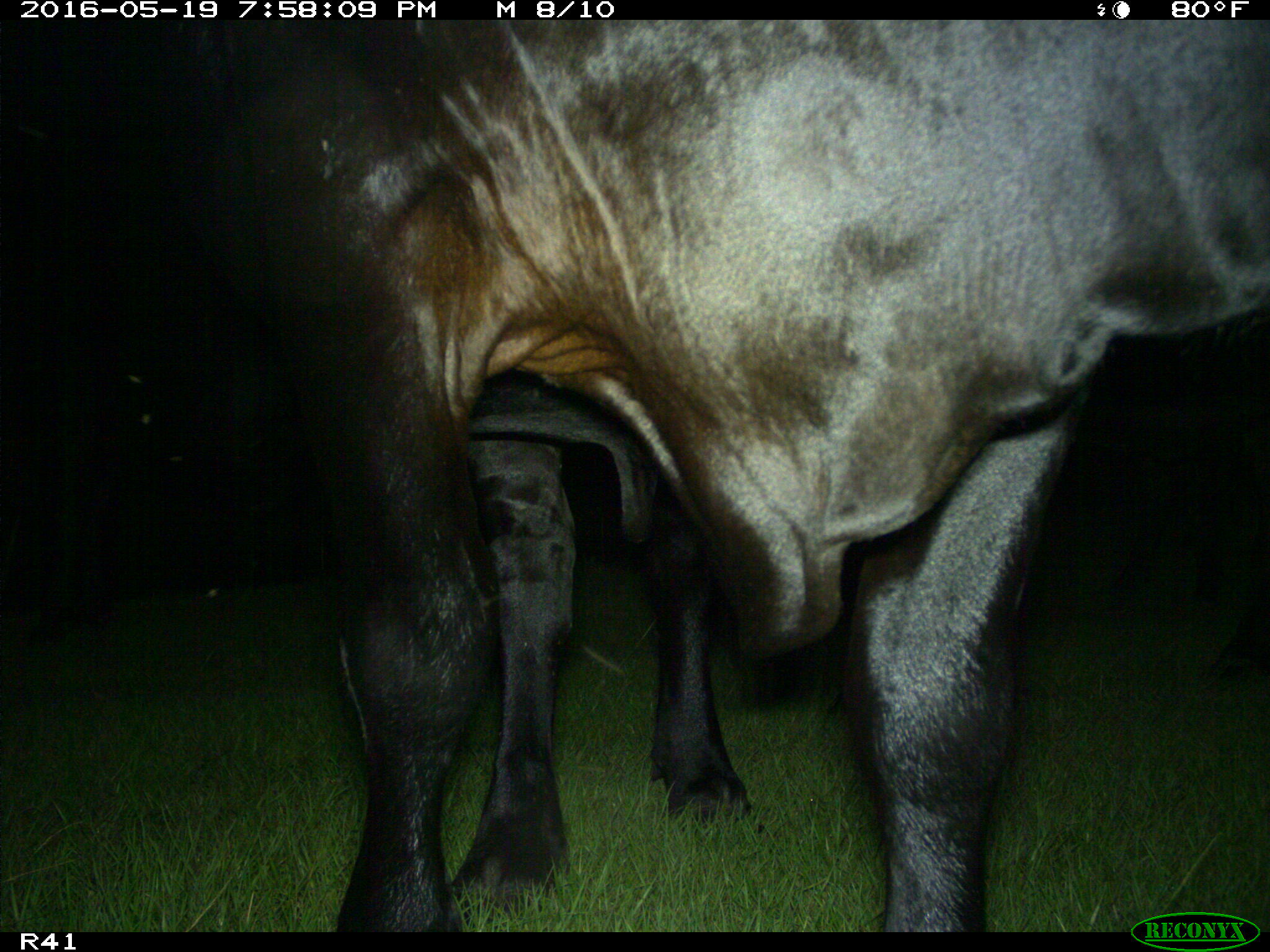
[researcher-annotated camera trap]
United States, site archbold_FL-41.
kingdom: Animalia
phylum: Chordata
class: Mammalia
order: Artiodactyla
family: Bovidae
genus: Bos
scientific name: Bos taurus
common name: domestic cow